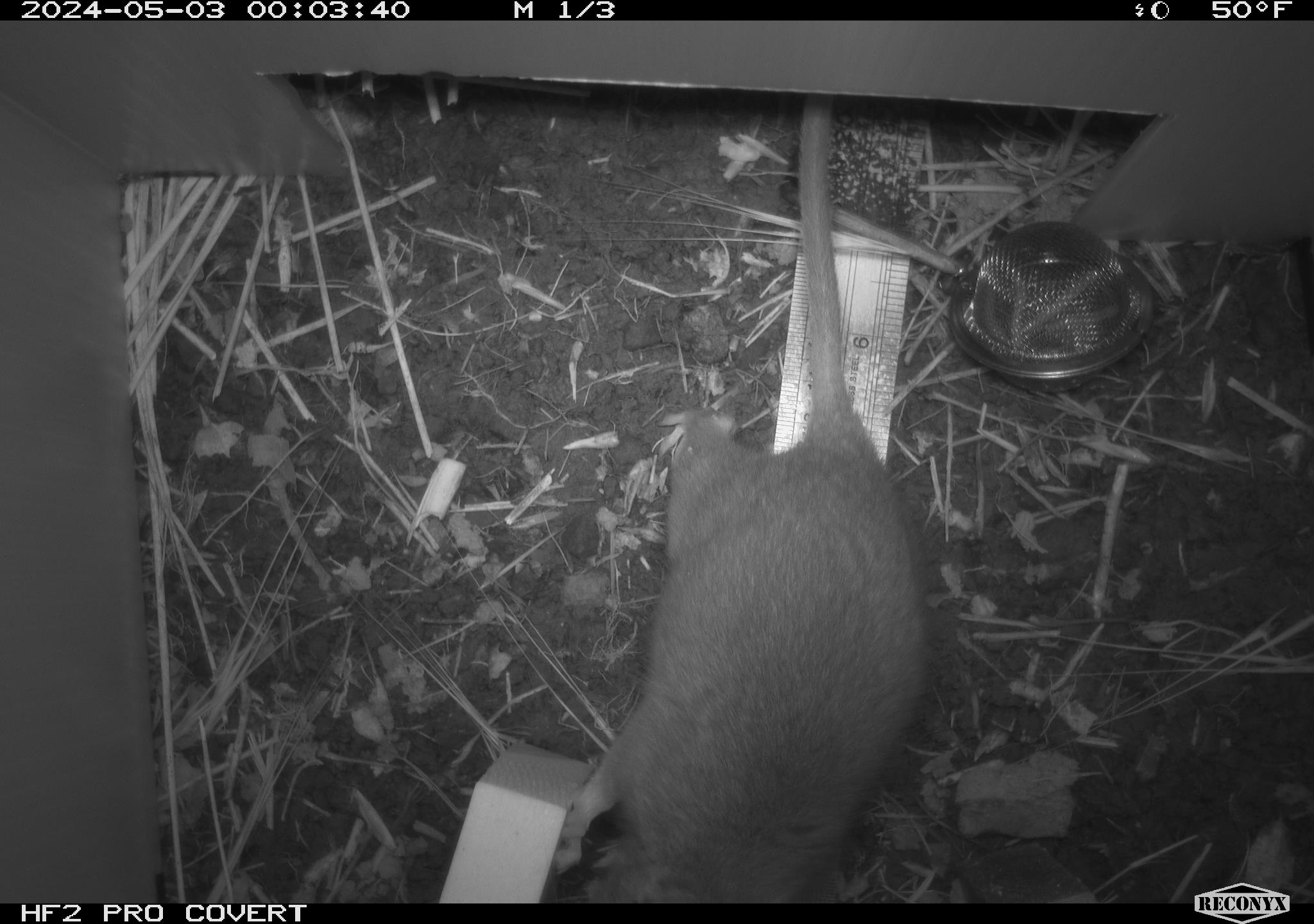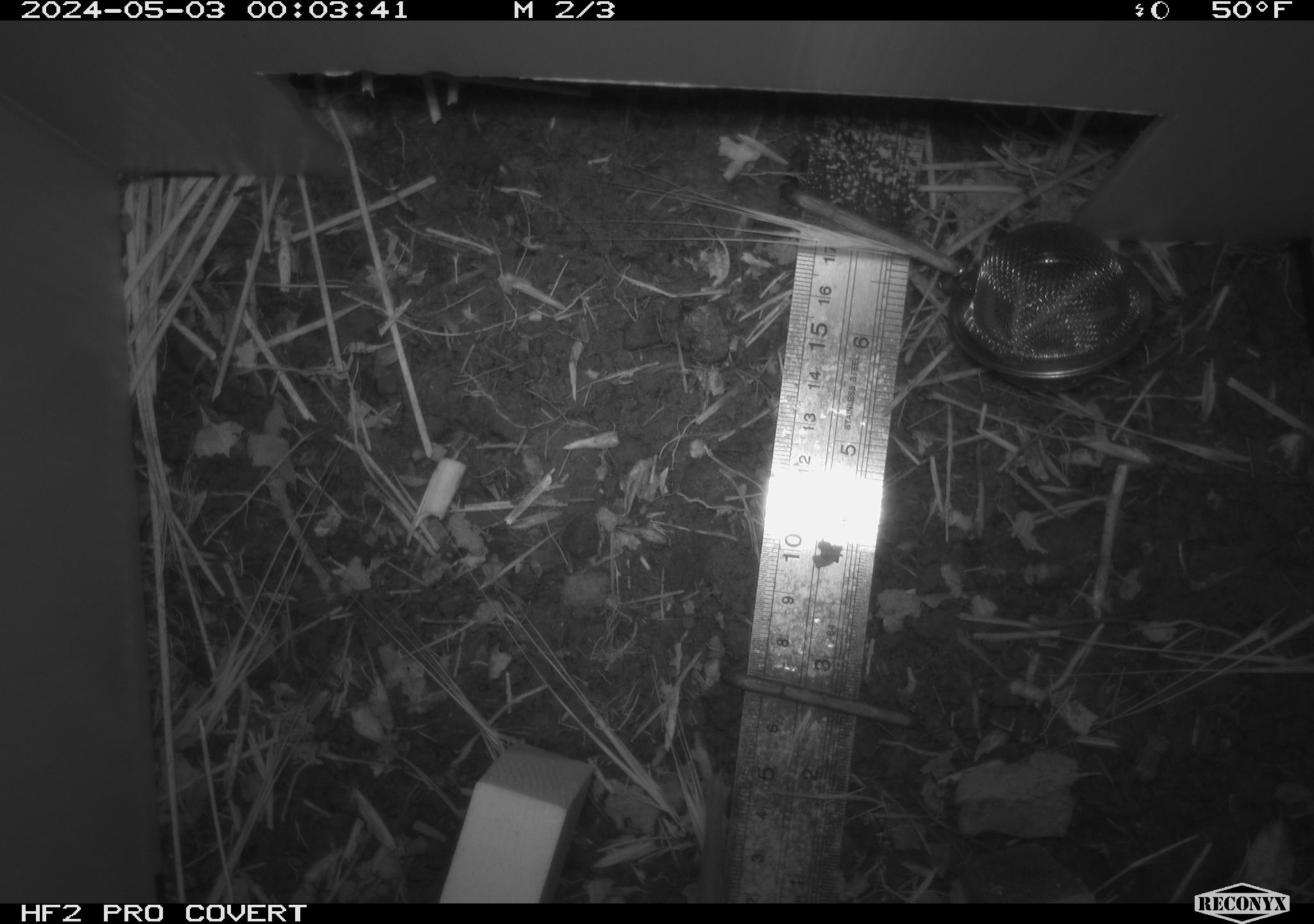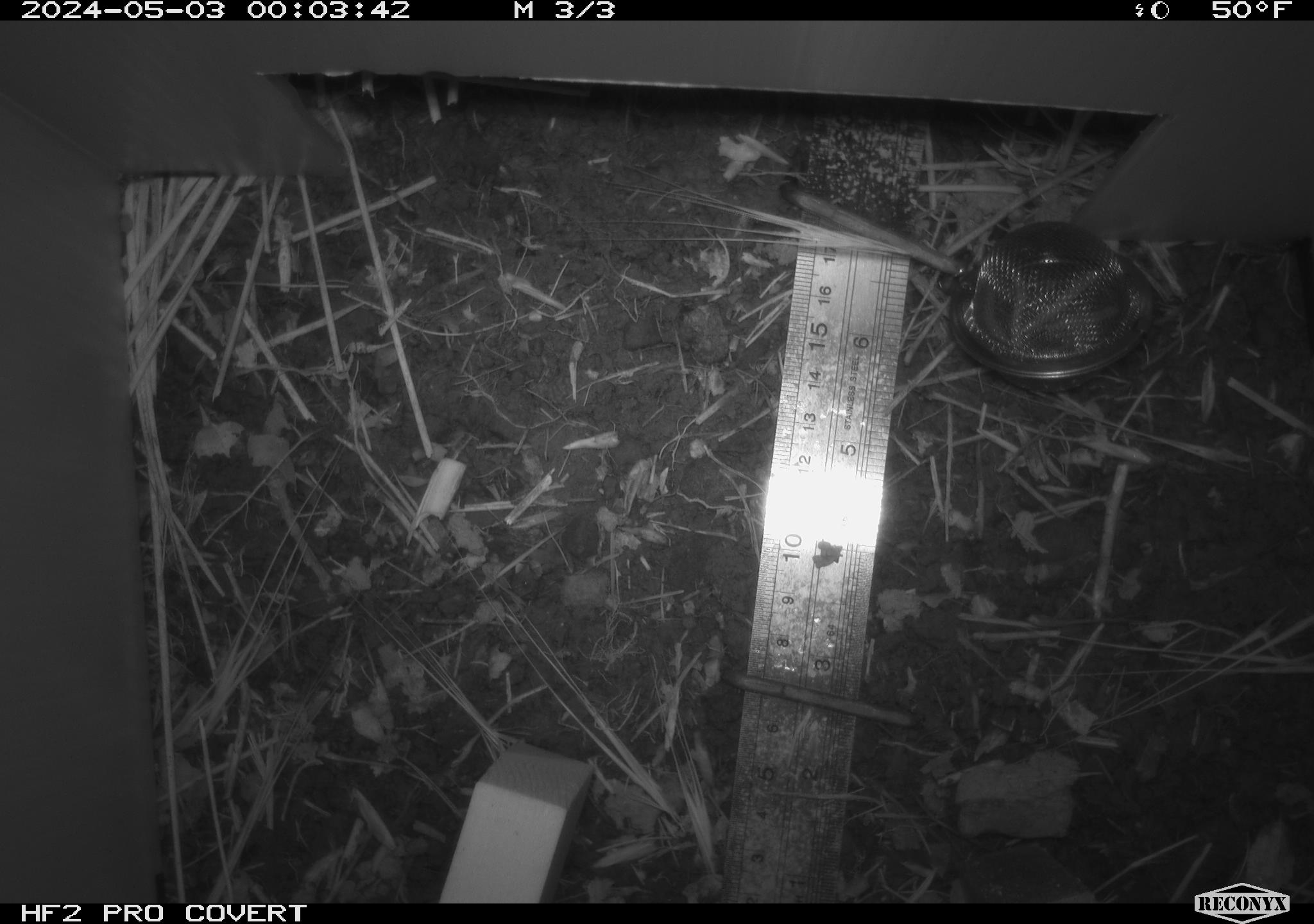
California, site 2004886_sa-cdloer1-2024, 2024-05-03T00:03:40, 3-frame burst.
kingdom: Animalia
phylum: Chordata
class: Mammalia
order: Rodentia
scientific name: Rodentia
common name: mouse species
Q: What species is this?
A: Mouse species (Rodentia).